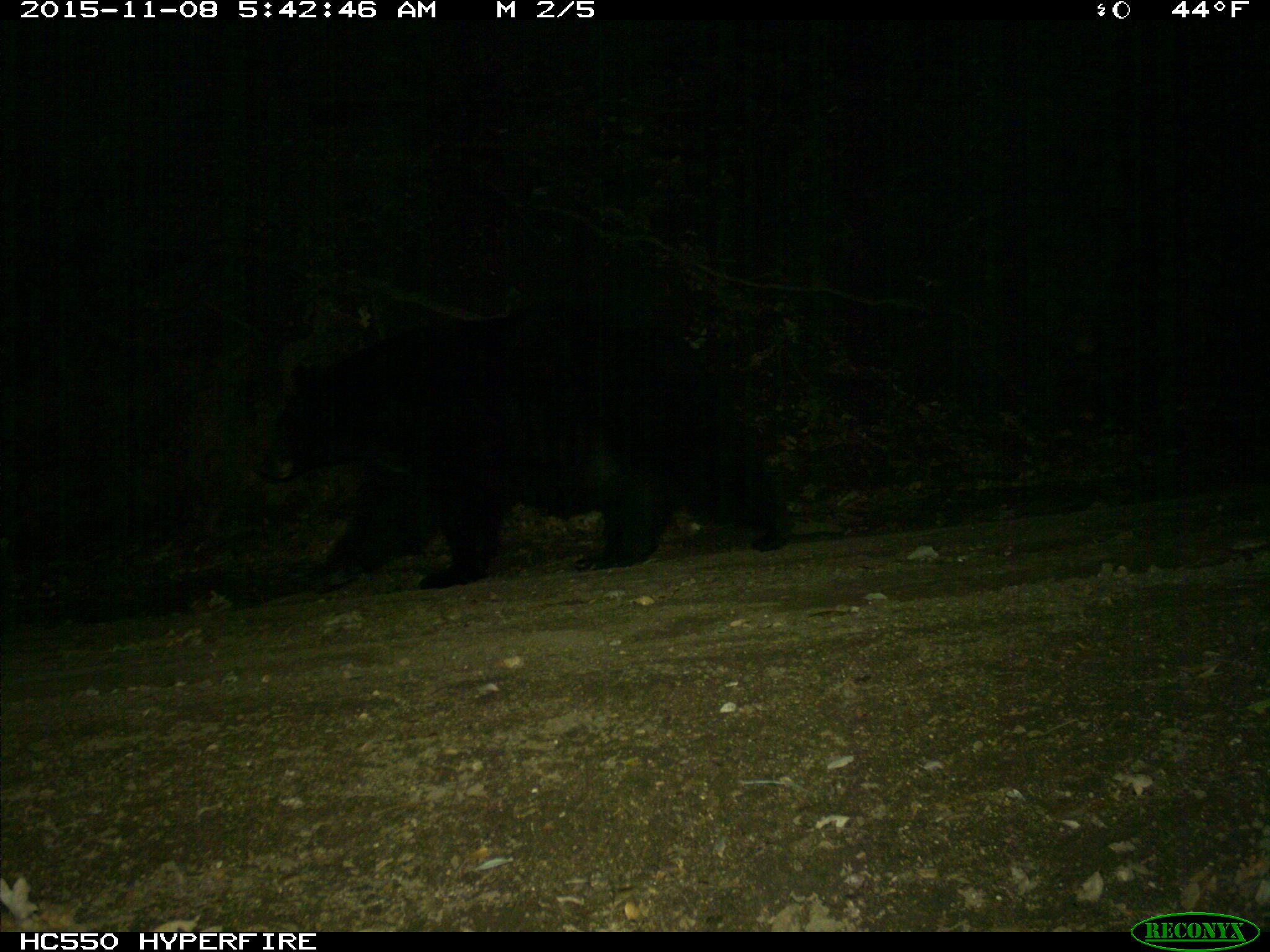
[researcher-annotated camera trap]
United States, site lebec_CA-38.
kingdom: Animalia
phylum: Chordata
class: Mammalia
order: Carnivora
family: Ursidae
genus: Ursus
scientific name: Ursus americanus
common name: american black bear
Ursus americanus (american black bear).